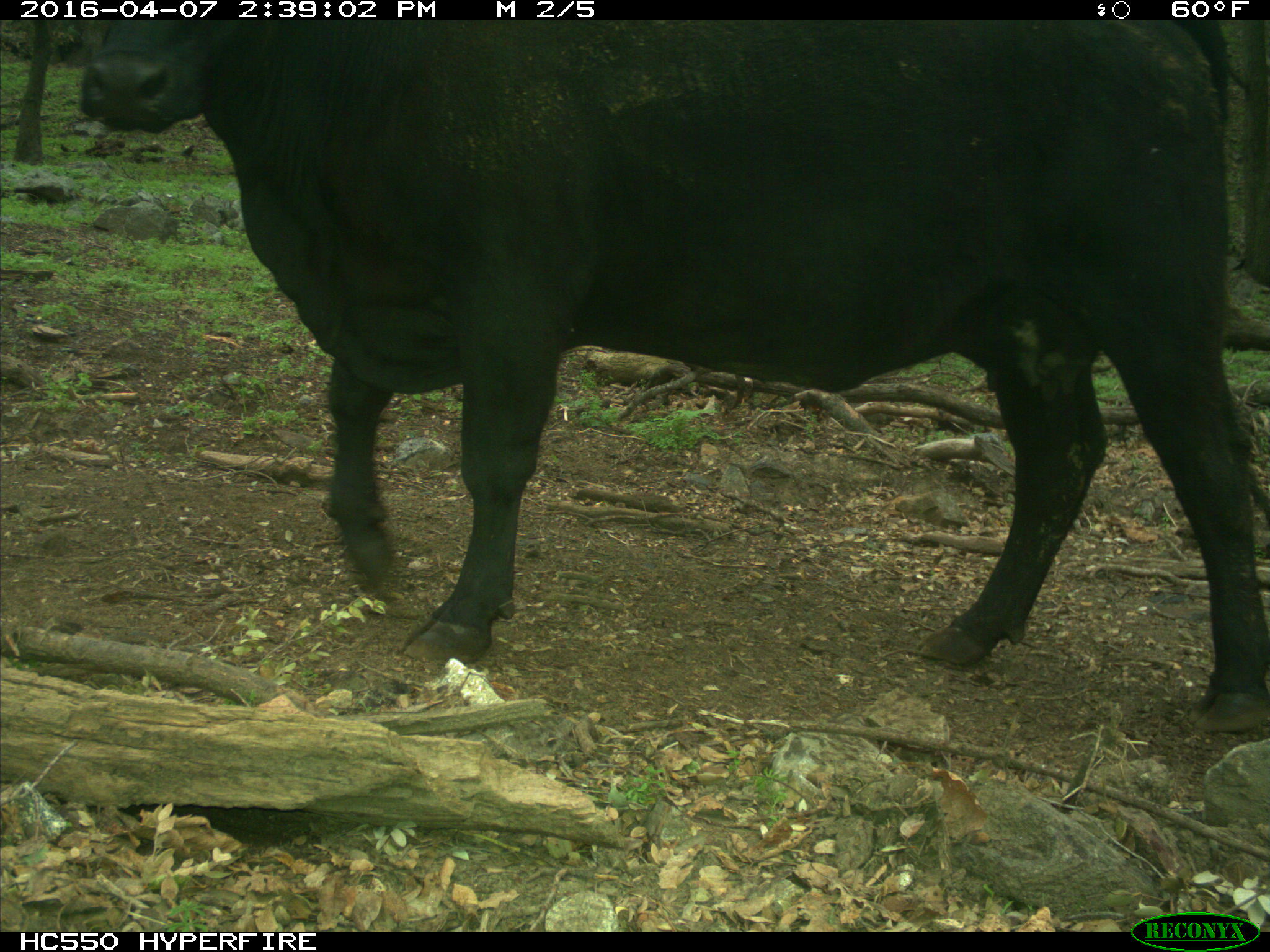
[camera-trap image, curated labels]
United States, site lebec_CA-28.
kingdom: Animalia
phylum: Chordata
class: Mammalia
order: Artiodactyla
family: Bovidae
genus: Bos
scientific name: Bos taurus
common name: domestic cow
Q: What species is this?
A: Bos taurus (domestic cow).